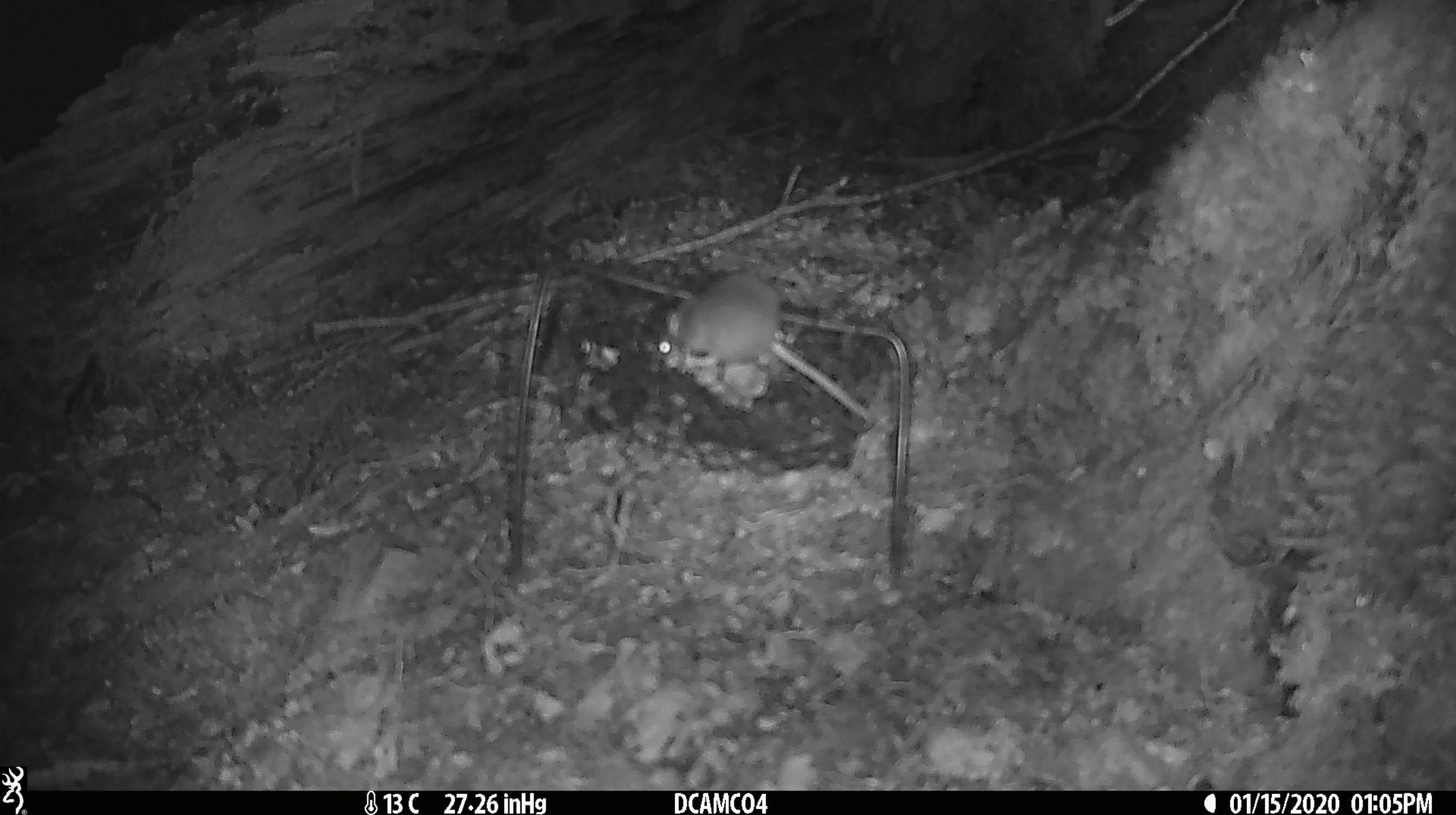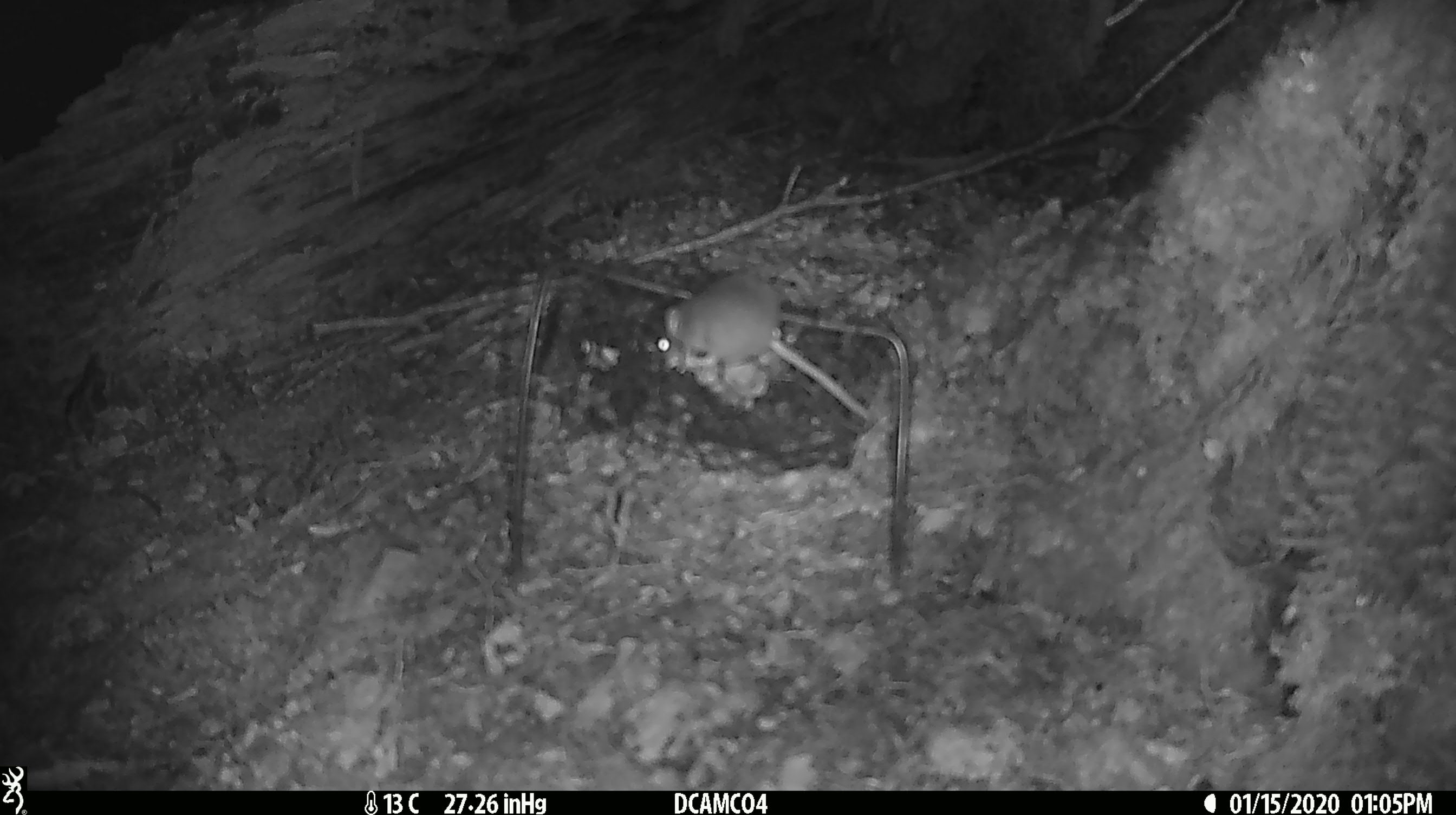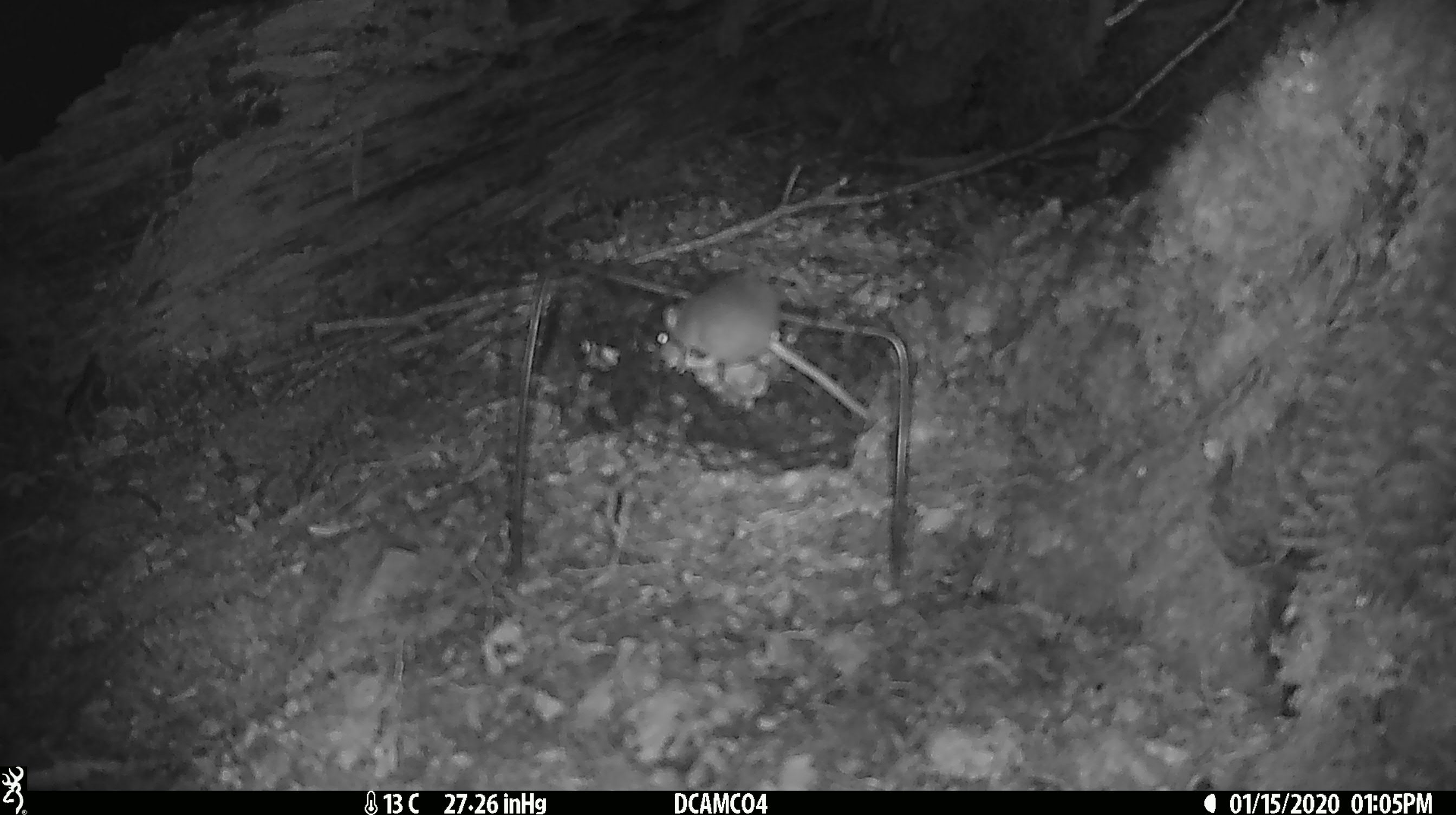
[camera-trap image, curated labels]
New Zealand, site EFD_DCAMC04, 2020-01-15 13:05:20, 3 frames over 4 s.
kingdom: Animalia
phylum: Chordata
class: Mammalia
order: Rodentia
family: Muridae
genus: Mus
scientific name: Mus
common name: mouse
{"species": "mouse (Mus)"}